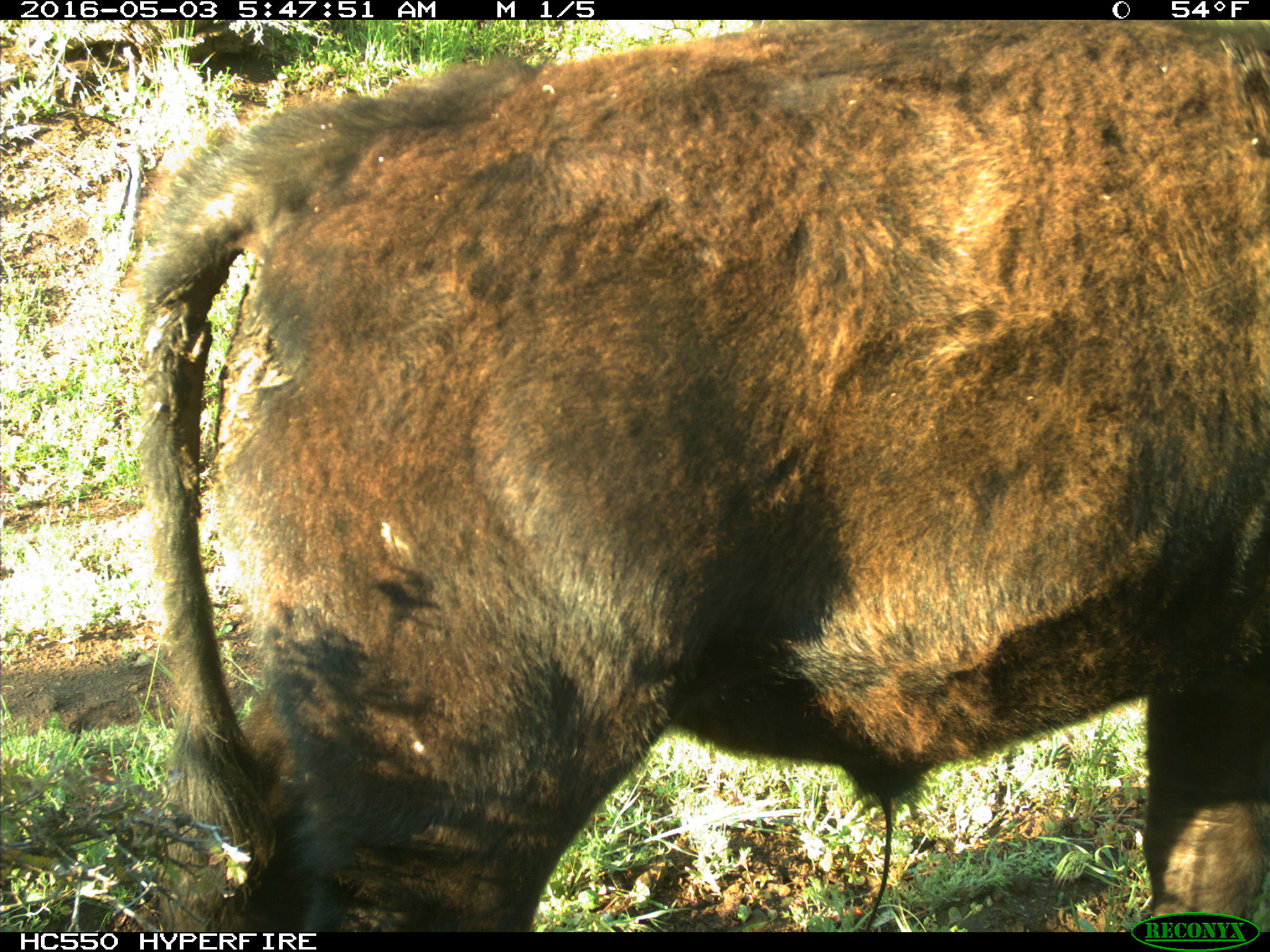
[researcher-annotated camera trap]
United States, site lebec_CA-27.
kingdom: Animalia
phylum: Chordata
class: Mammalia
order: Artiodactyla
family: Bovidae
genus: Bos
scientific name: Bos taurus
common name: domestic cow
Bos taurus (domestic cow).